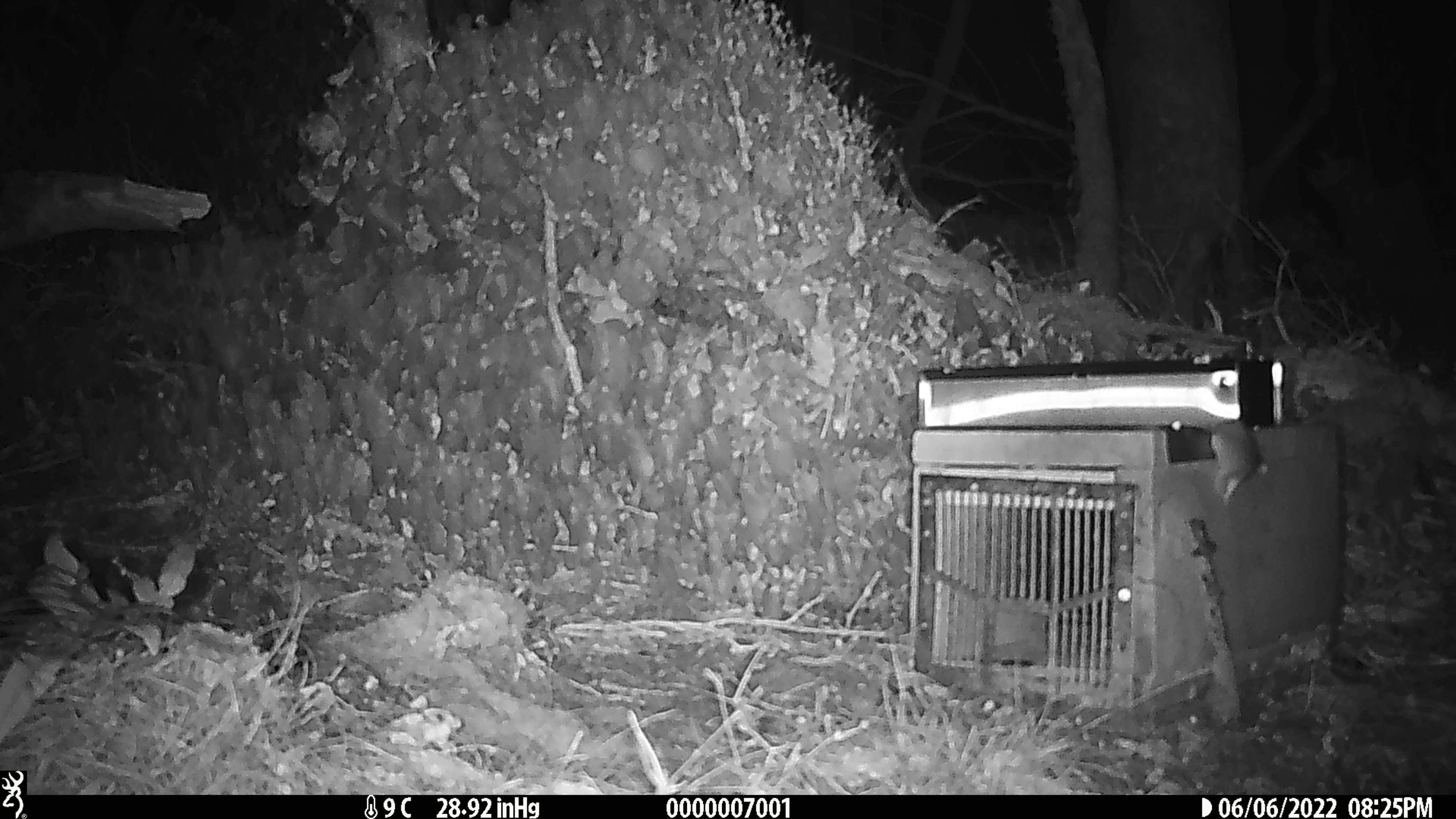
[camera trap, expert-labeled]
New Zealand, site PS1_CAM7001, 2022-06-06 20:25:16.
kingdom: Animalia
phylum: Chordata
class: Mammalia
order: Rodentia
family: Muridae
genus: Mus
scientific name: Mus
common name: mouse